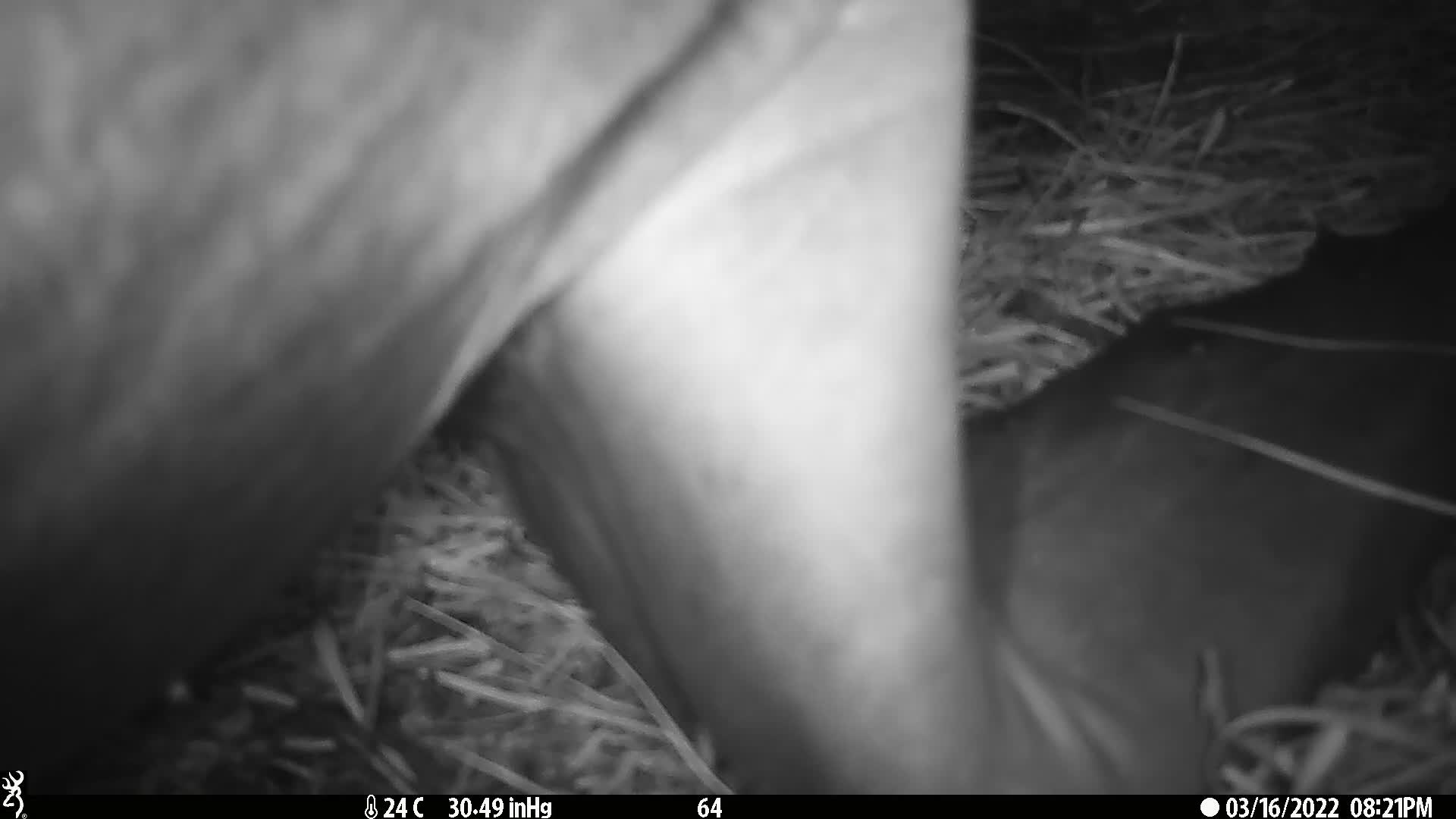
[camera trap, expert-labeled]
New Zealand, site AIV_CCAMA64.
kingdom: Animalia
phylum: Chordata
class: Mammalia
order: Carnivora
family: Otariidae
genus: Phocarctos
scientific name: Phocarctos hookeri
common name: new zealand sea lion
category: sealion